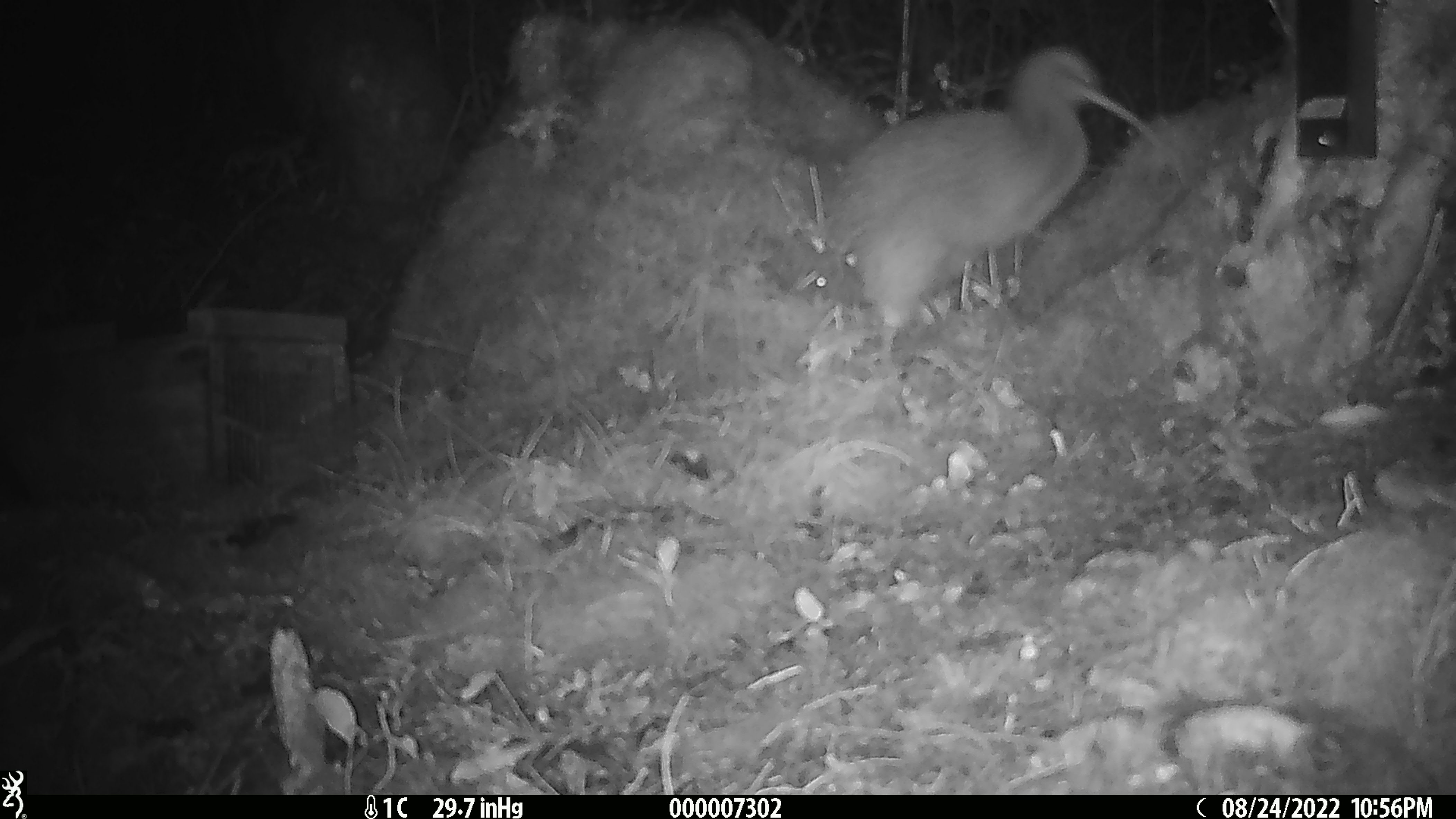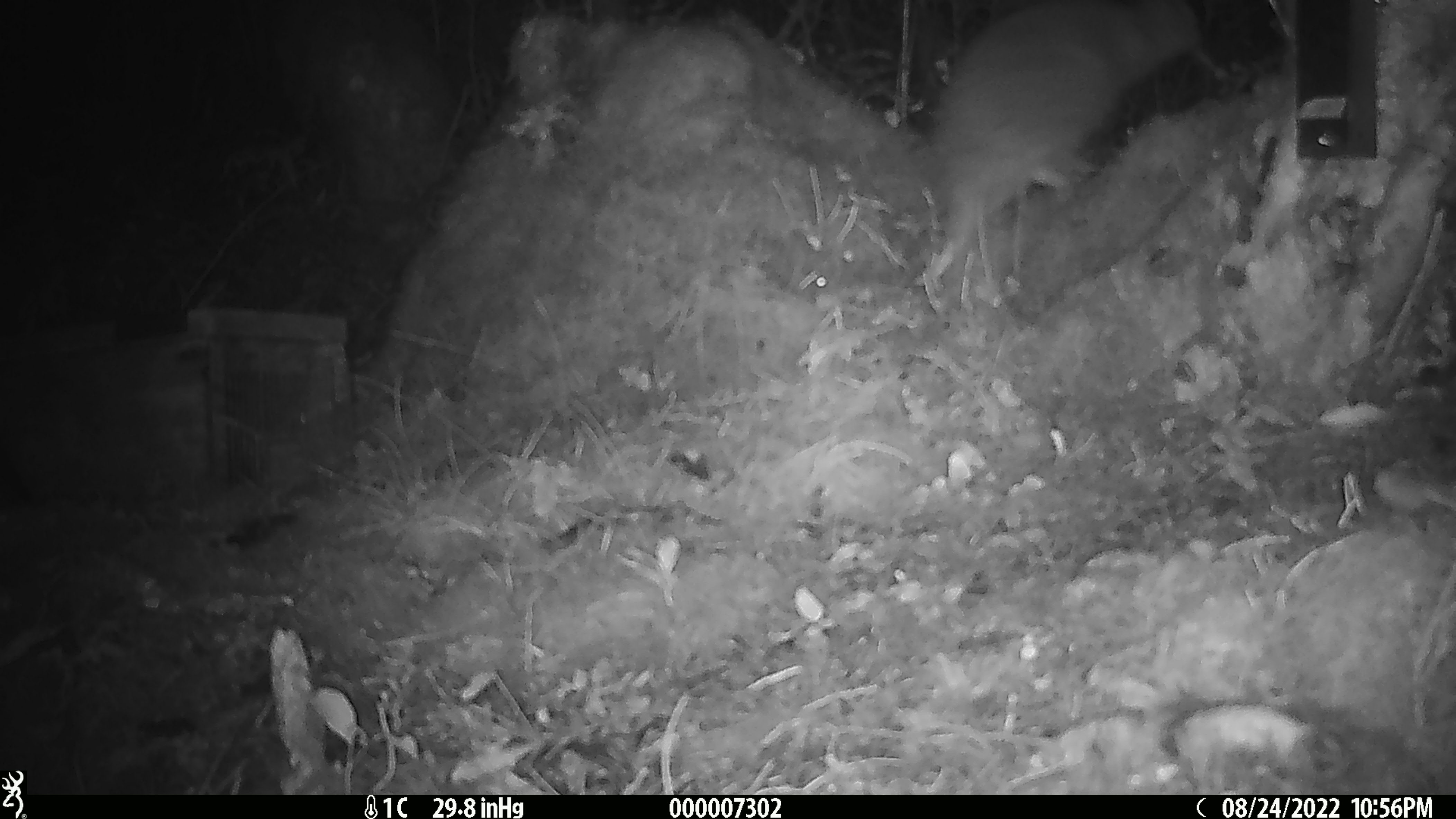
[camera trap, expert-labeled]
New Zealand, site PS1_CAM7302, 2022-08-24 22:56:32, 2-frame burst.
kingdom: Animalia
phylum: Chordata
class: Aves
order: Apterygiformes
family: Apterygidae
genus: Apteryx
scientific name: Apteryx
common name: kiwi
Kiwi (Apteryx).